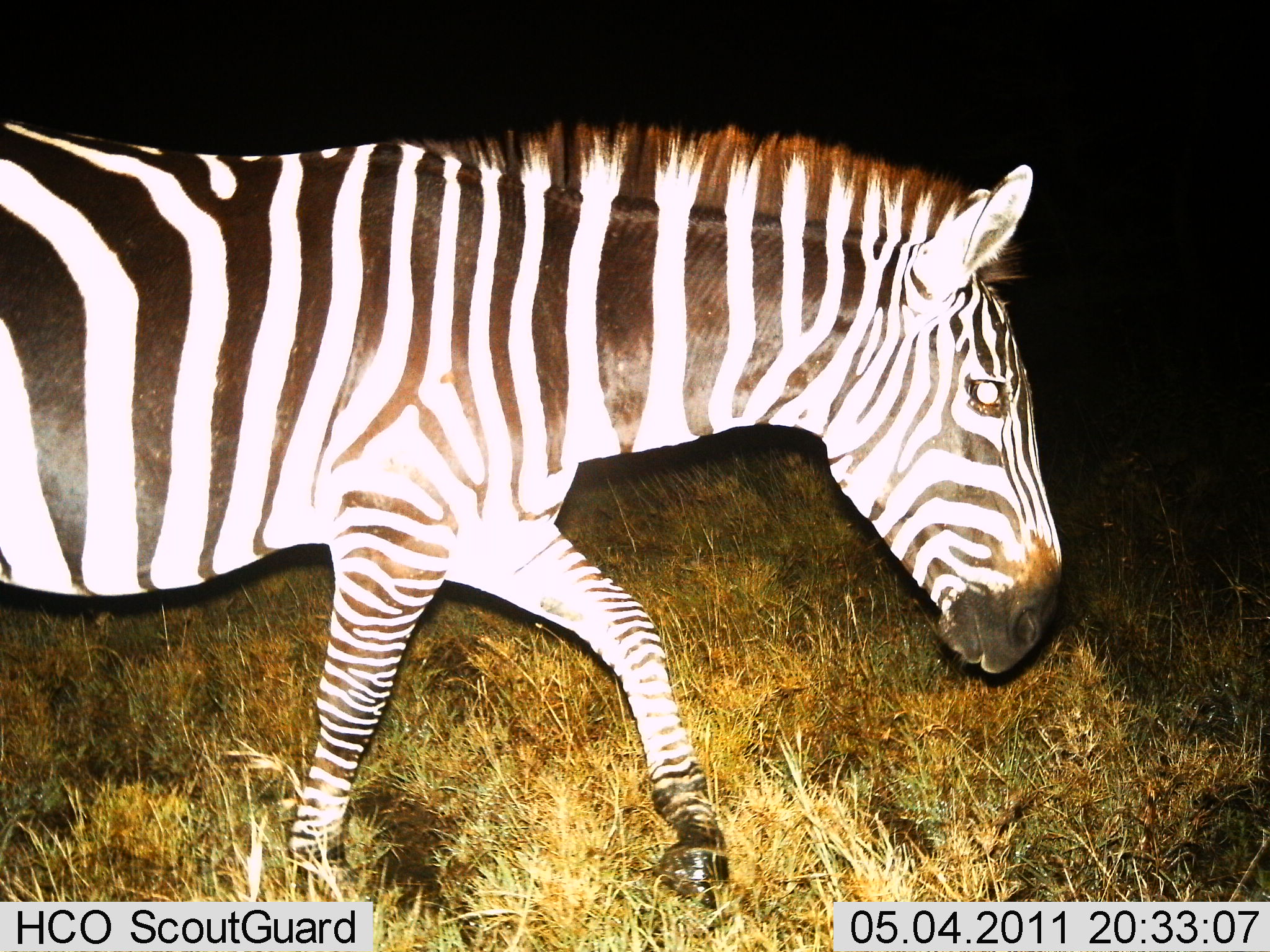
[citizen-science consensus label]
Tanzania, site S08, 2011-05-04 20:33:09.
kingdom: Animalia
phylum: Chordata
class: Mammalia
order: Perissodactyla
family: Equidae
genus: Equus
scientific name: Equus quagga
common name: plains zebra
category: zebra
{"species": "zebra (plains zebra) (Equus quagga)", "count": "1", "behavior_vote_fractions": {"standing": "10%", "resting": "0%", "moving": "100%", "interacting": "0%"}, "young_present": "0%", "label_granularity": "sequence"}